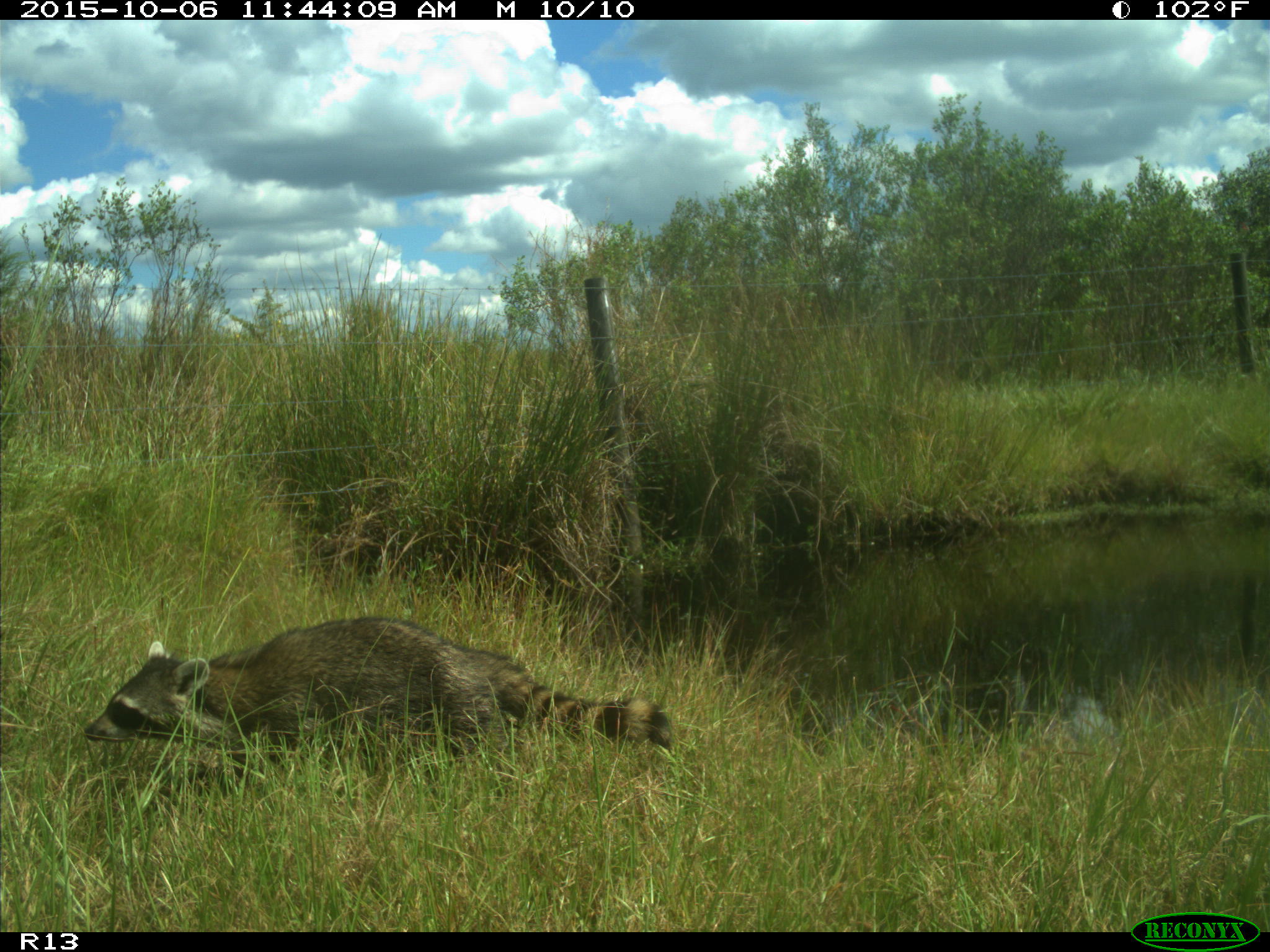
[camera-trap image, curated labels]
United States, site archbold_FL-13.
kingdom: Animalia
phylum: Chordata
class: Mammalia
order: Carnivora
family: Procyonidae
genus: Procyon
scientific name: Procyon lotor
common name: common raccoon